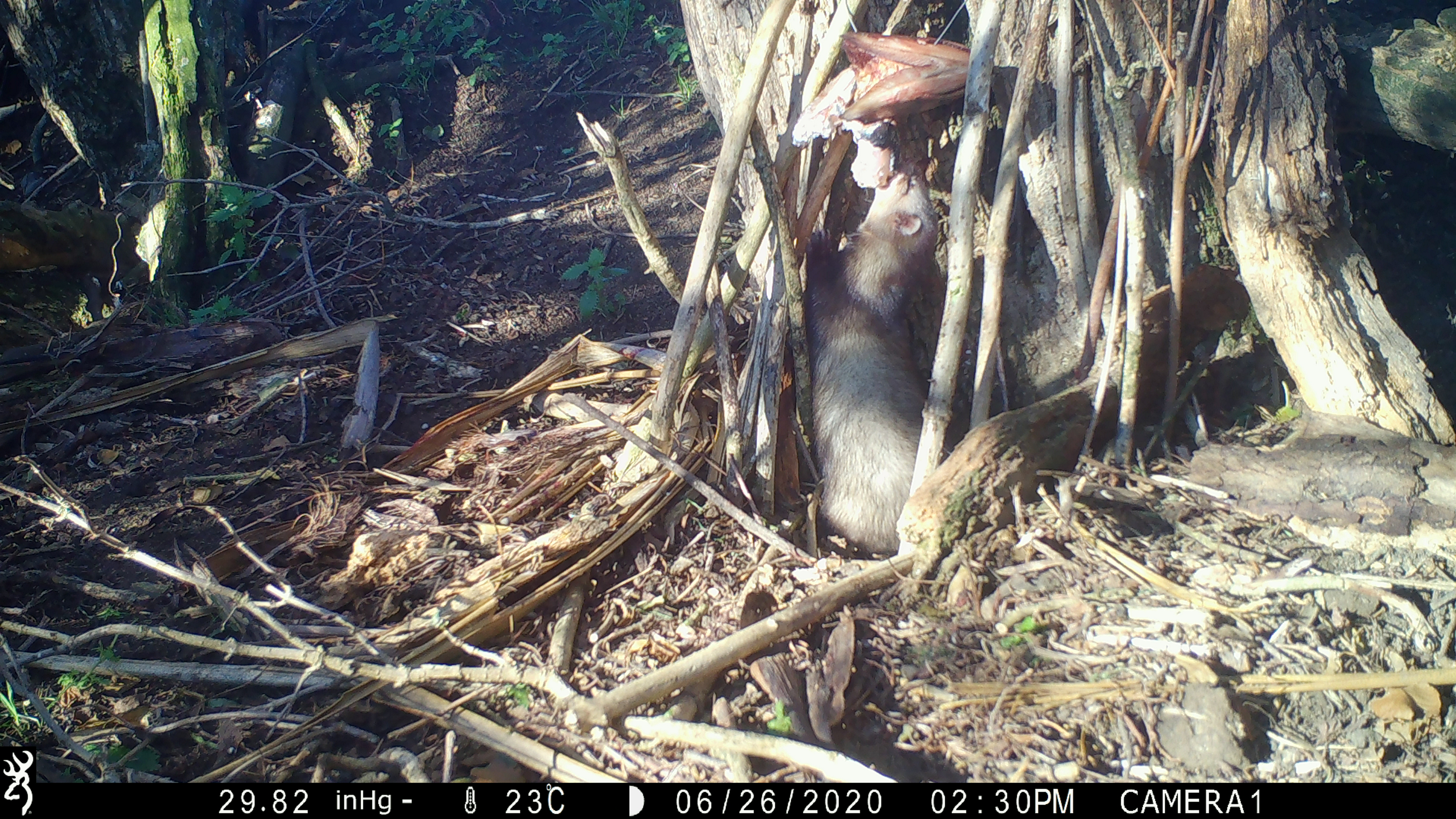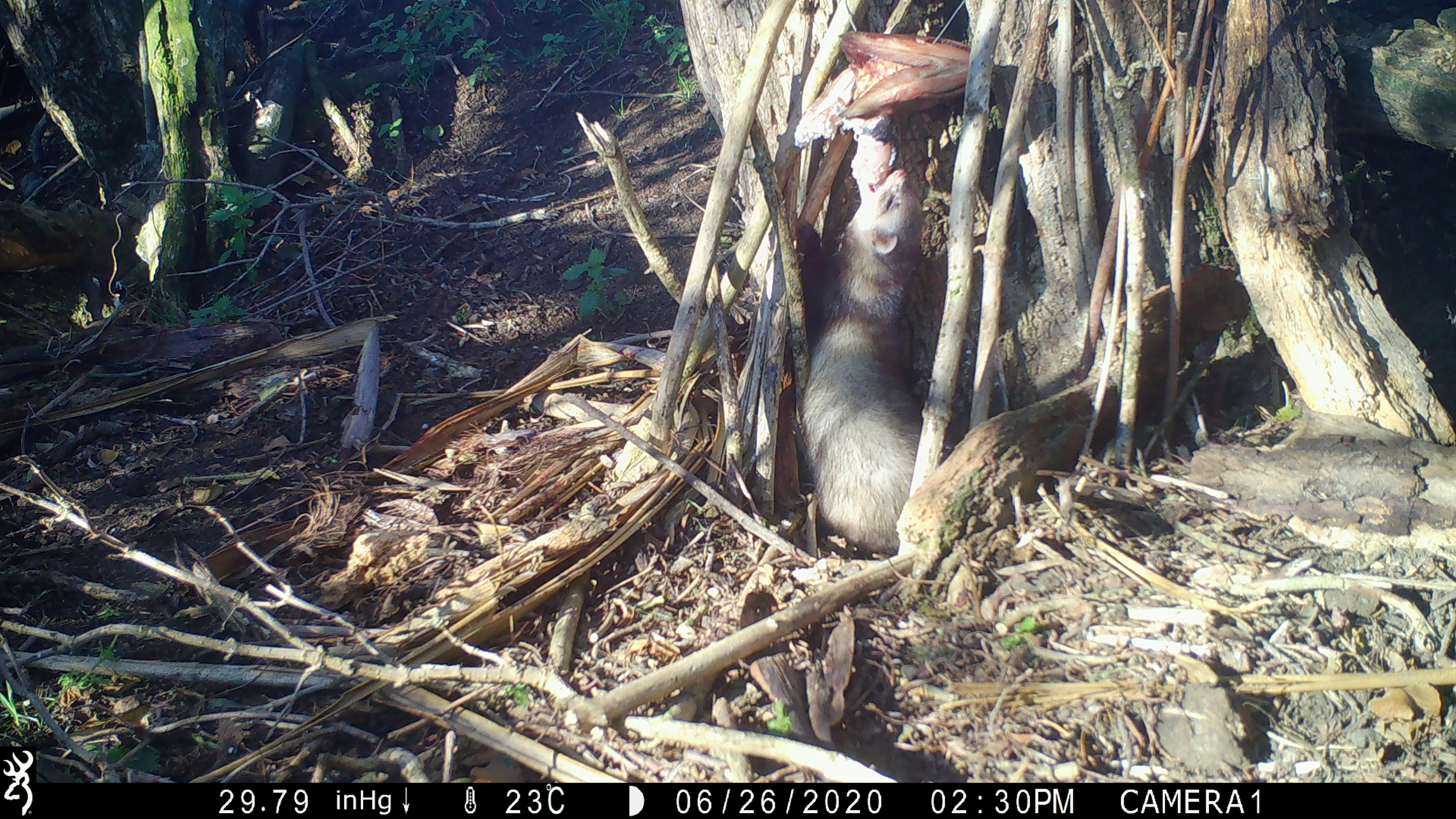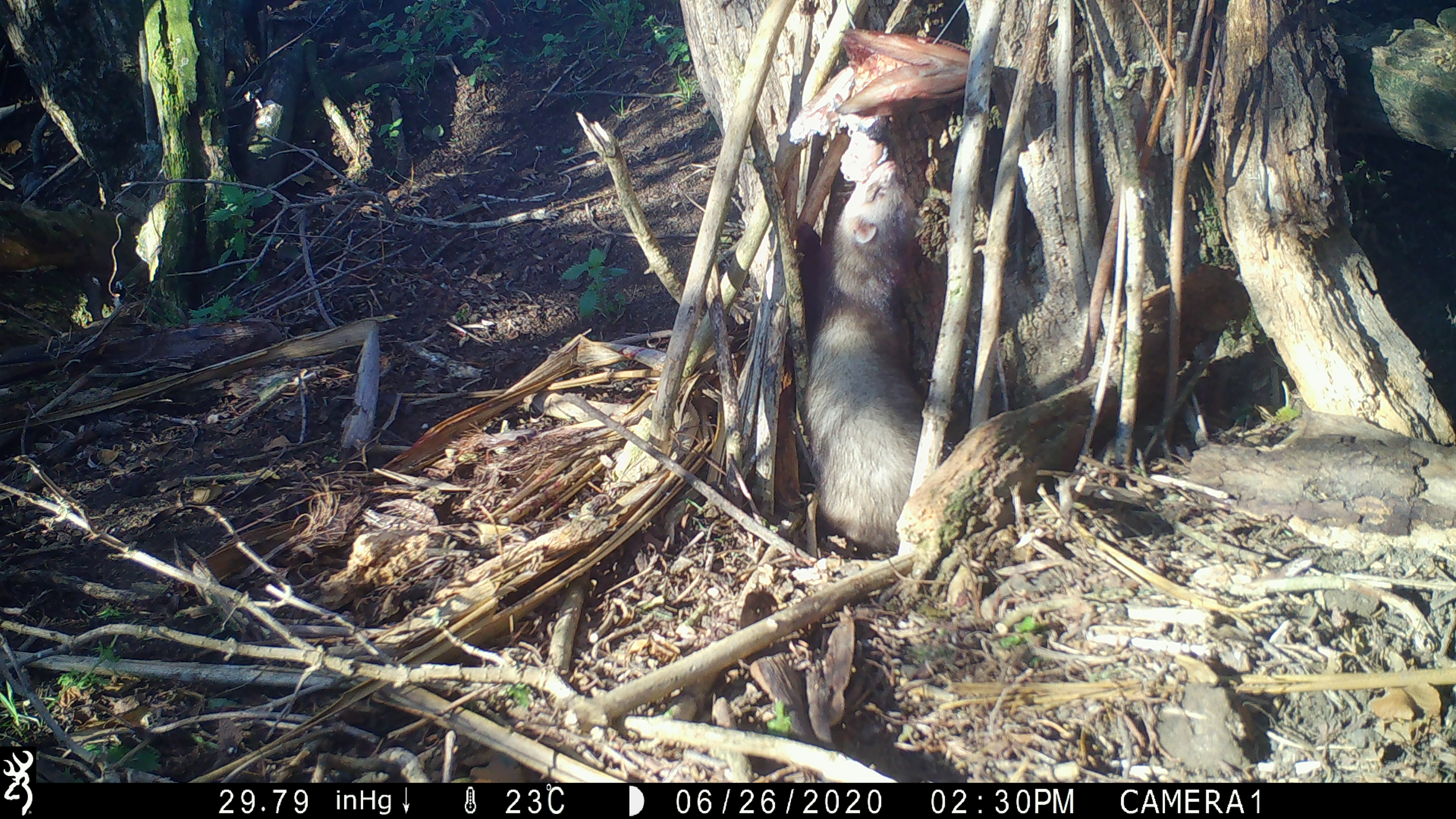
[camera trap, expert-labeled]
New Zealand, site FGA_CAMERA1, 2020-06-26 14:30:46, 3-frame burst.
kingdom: Animalia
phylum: Chordata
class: Mammalia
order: Carnivora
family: Mustelidae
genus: Mustela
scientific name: Mustela furo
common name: ferret